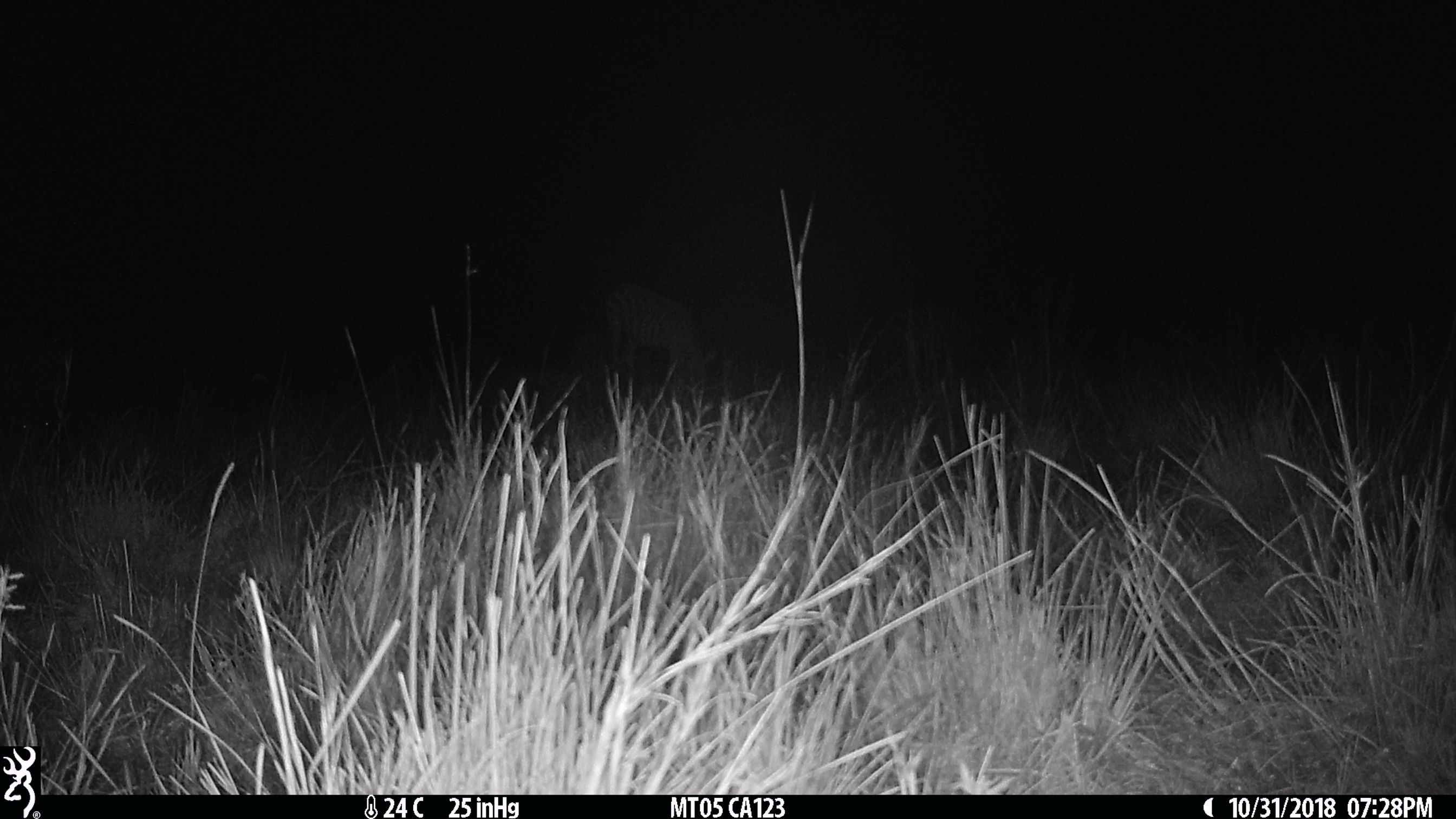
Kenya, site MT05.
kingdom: Animalia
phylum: Chordata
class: Mammalia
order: Perissodactyla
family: Equidae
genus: Equus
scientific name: Equus quagga burchellii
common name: burchell's zebra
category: zebra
Zebra (burchell's zebra) (Equus quagga burchellii).